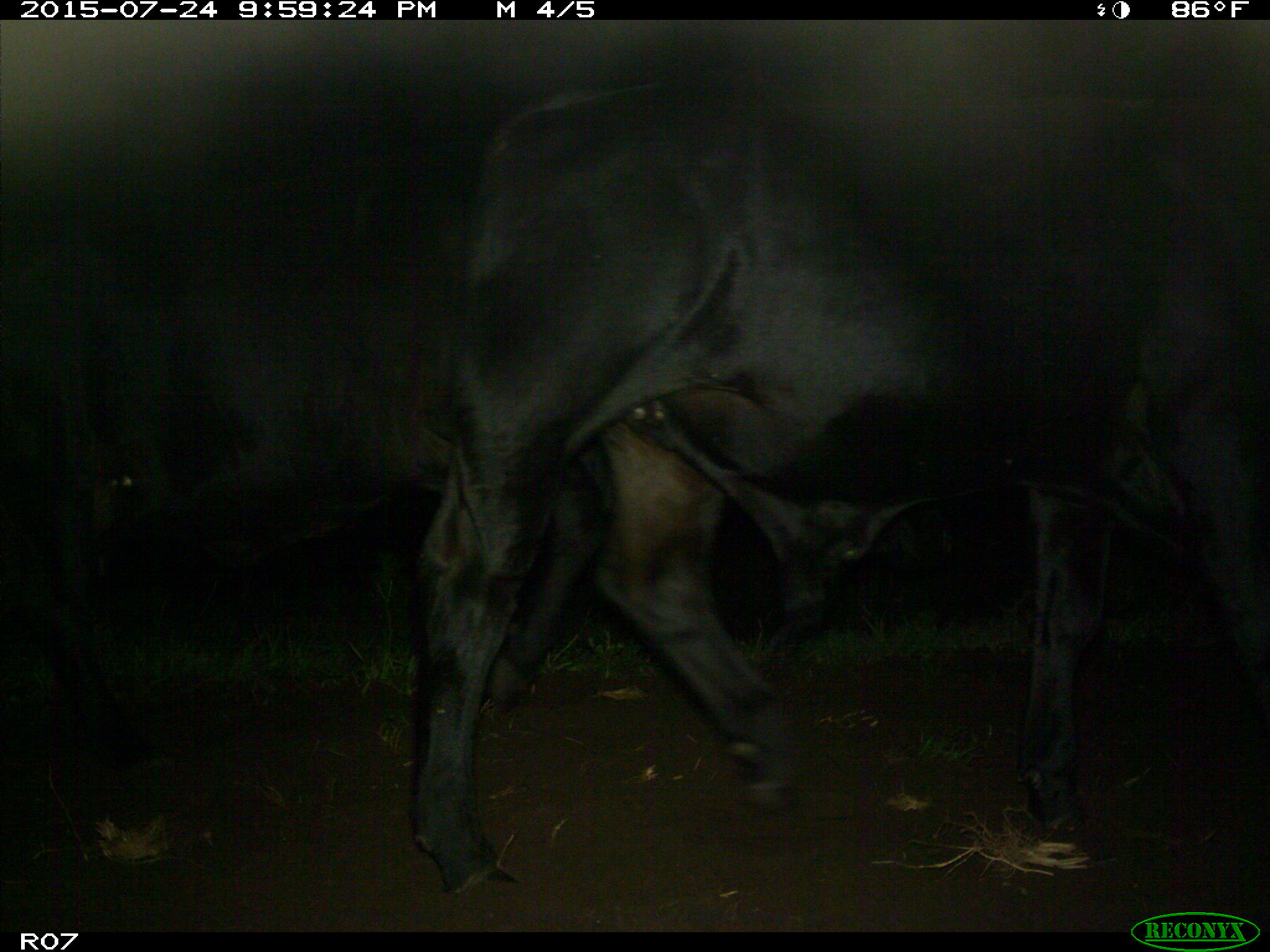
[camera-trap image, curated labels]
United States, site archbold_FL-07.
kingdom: Animalia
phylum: Chordata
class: Mammalia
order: Artiodactyla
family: Bovidae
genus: Bos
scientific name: Bos taurus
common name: domestic cow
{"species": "Bos taurus (domestic cow)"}